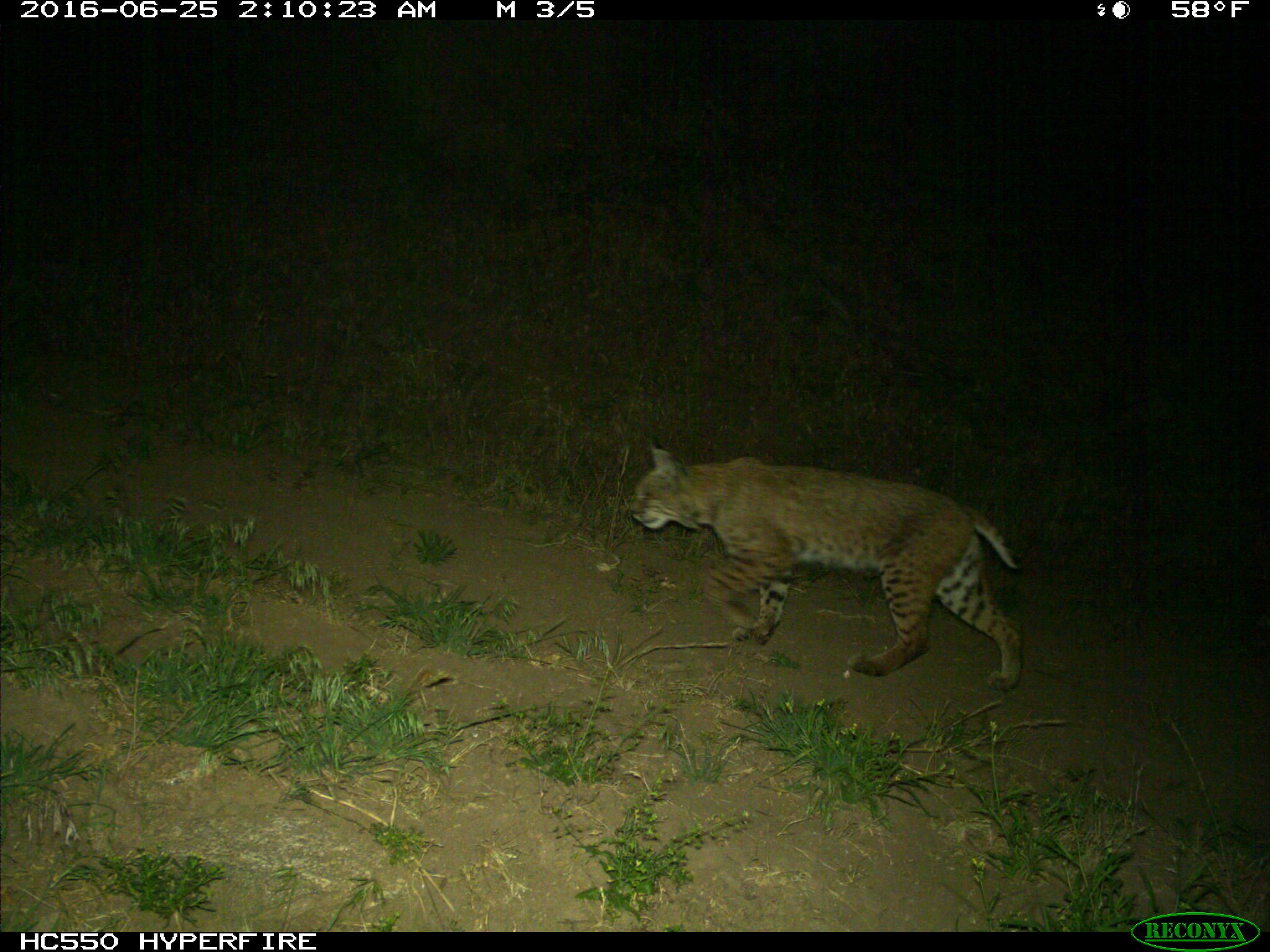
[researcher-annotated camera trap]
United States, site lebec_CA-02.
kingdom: Animalia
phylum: Chordata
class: Mammalia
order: Carnivora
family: Felidae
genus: Lynx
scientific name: Lynx rufus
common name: bobcat